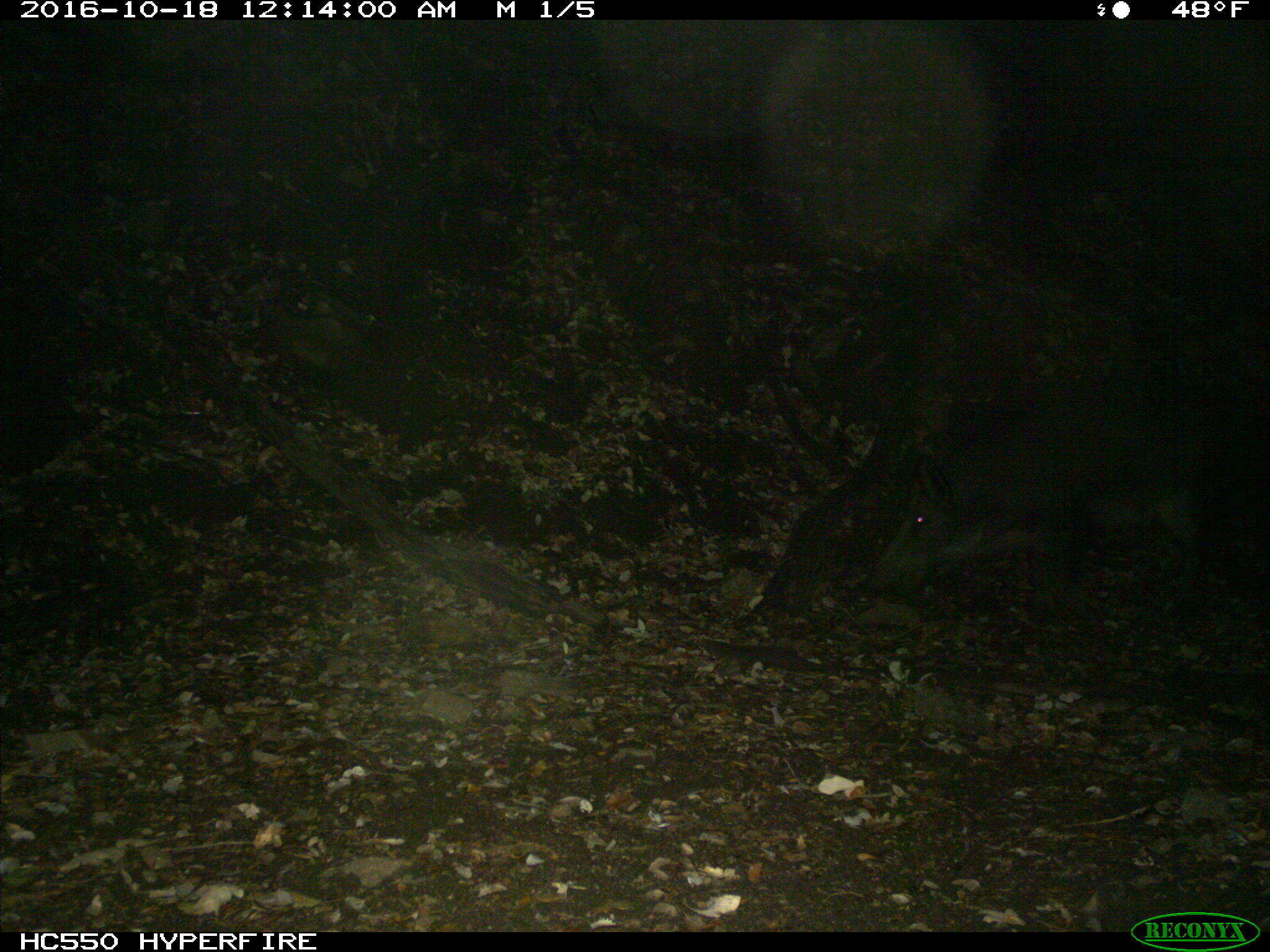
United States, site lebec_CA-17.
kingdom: Animalia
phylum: Chordata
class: Mammalia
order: Artiodactyla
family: Suidae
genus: Sus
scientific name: Sus scrofa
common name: wild boar